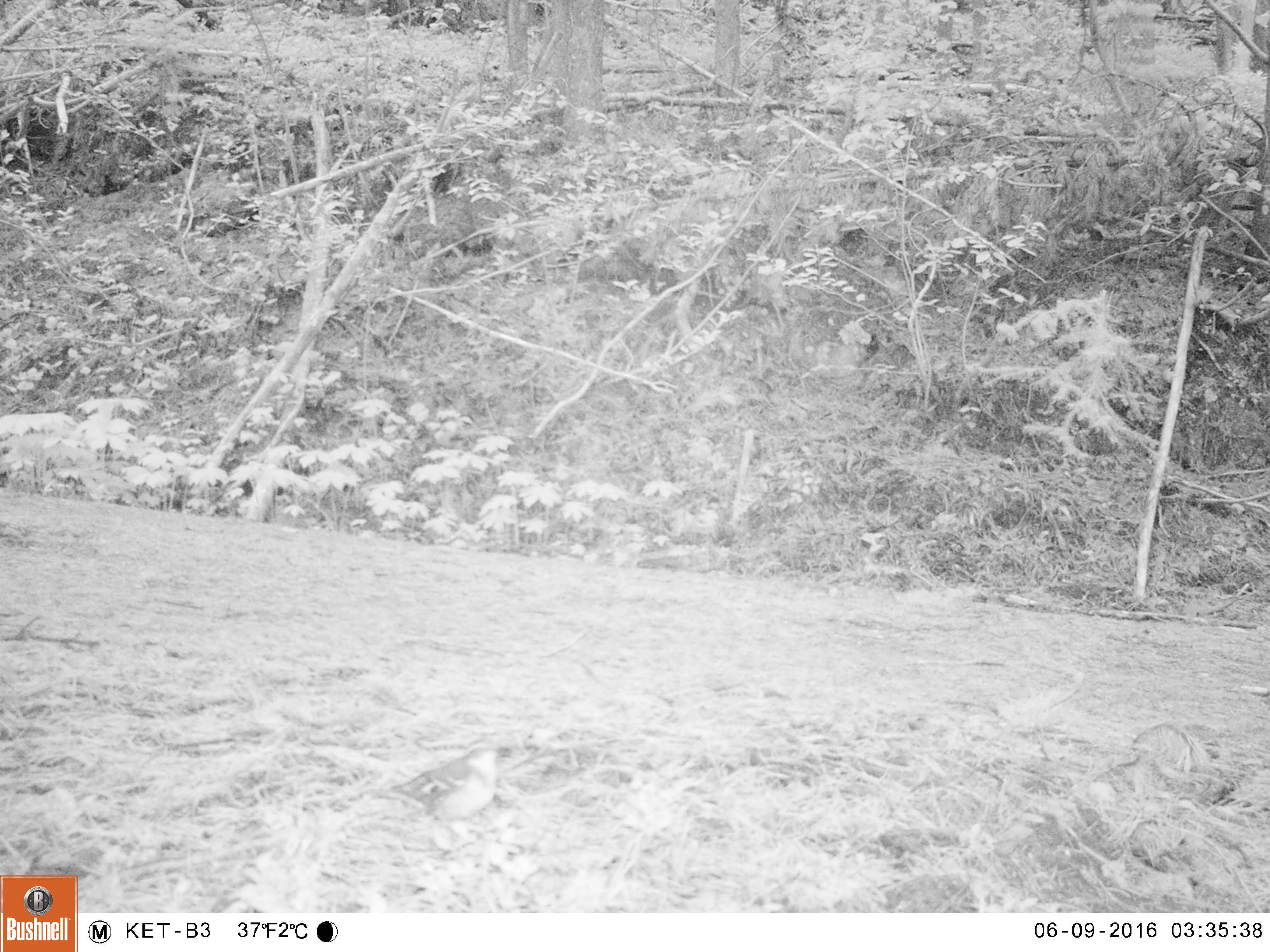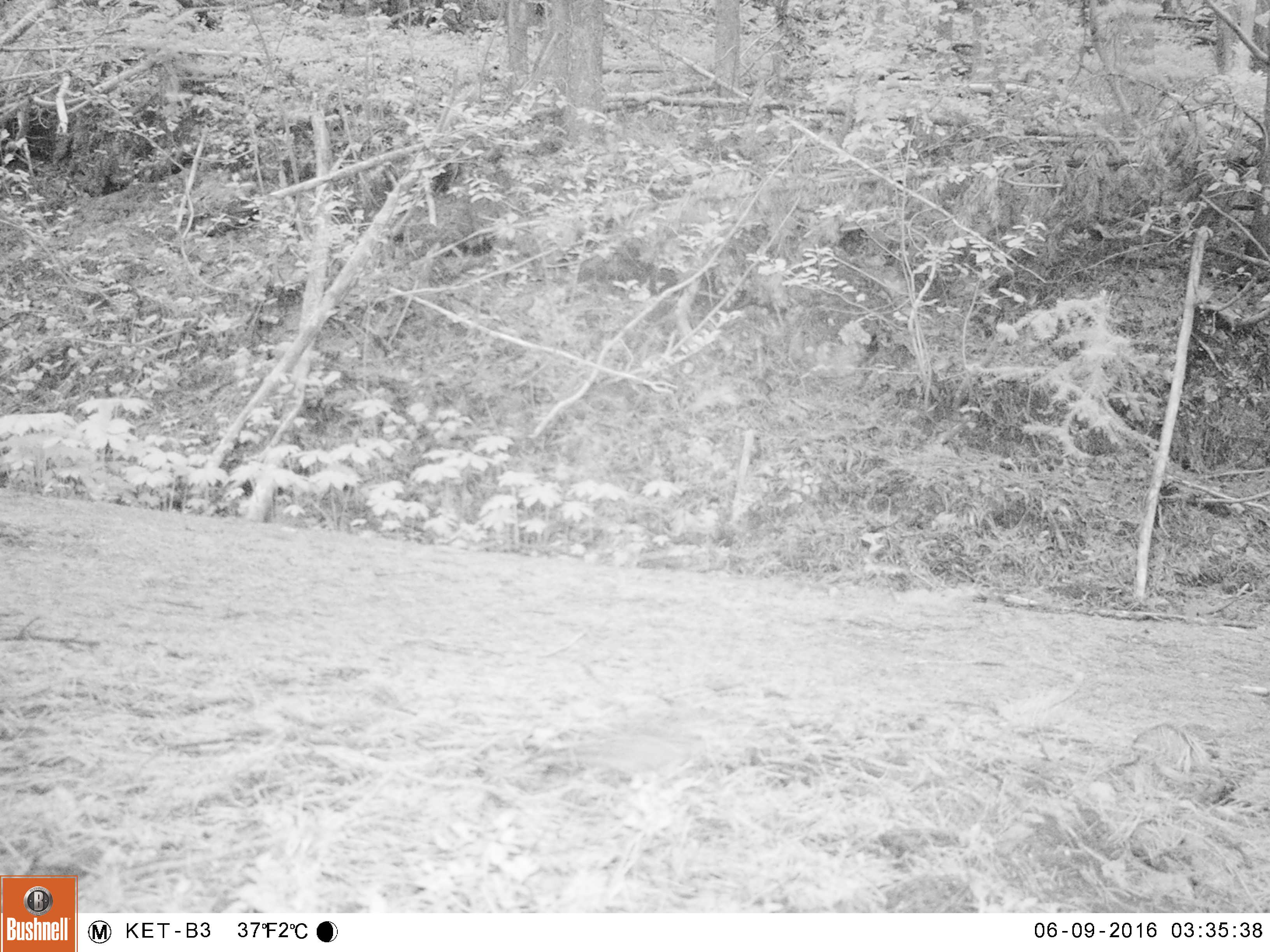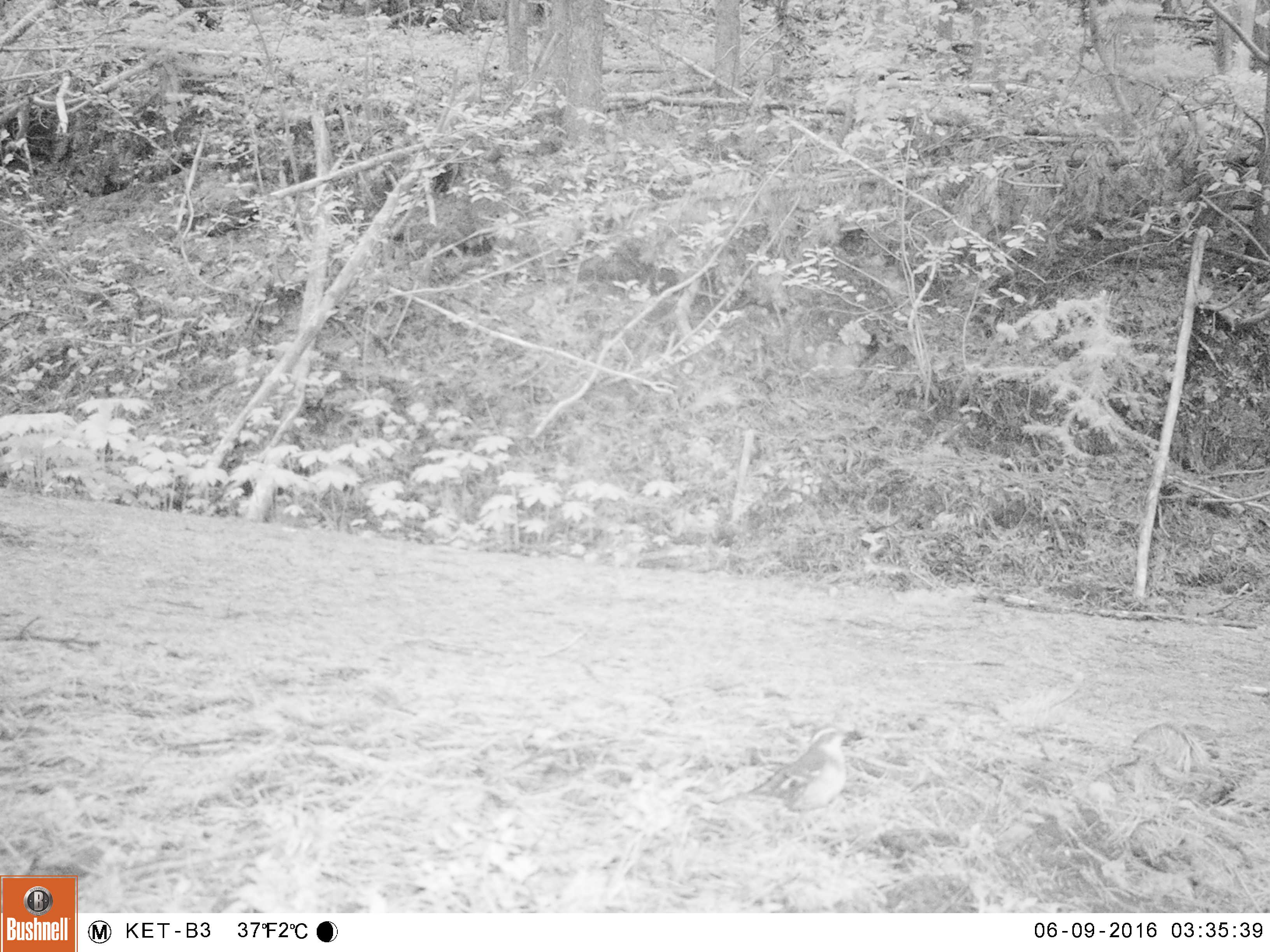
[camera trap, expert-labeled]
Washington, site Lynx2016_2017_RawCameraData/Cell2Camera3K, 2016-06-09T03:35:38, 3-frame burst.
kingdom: Animalia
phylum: Chordata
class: Aves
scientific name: Aves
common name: birds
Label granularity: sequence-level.